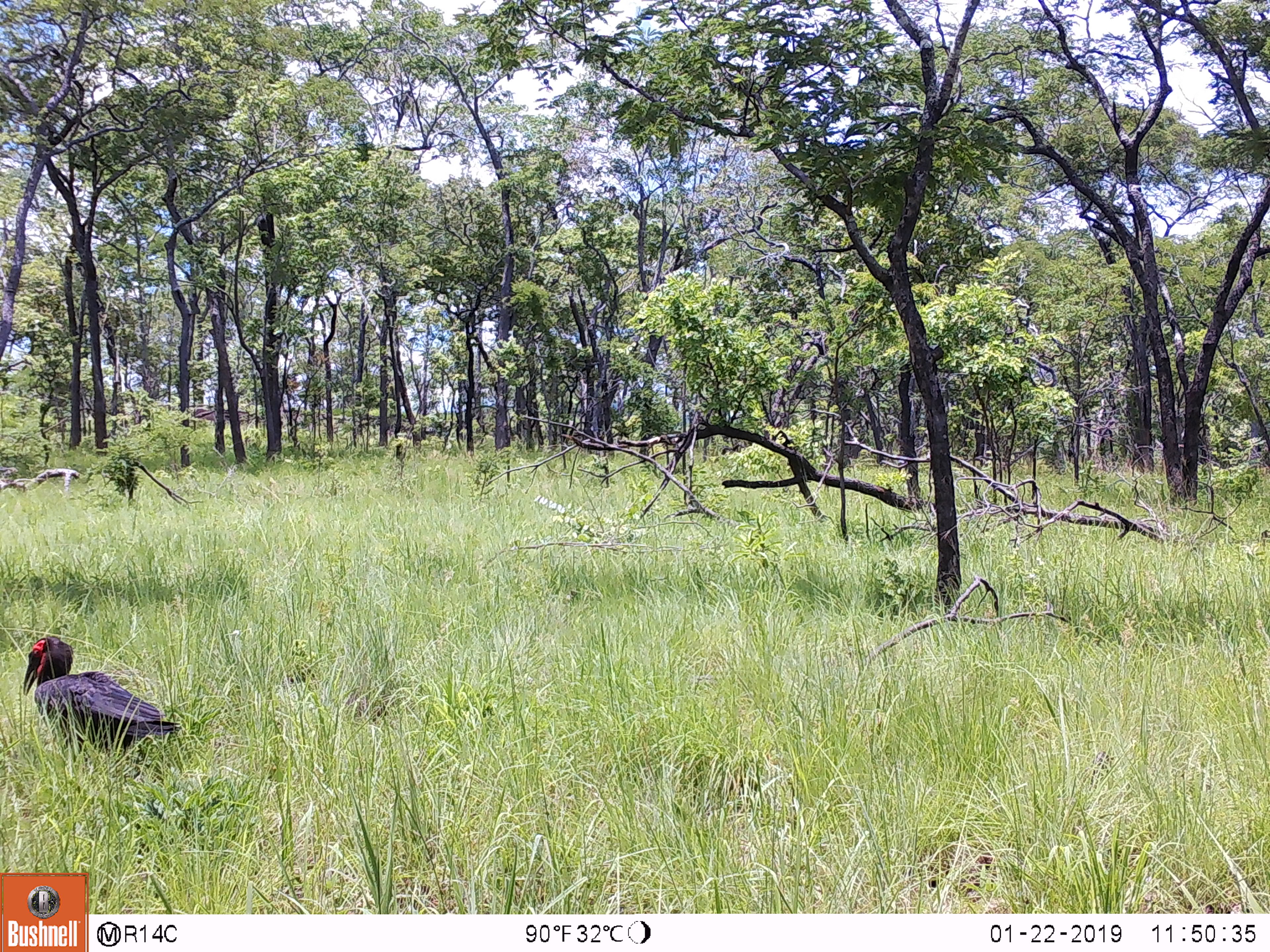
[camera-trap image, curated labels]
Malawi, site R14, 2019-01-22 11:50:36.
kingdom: Animalia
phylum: Chordata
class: Aves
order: Bucerotiformes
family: Bucorvidae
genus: Bucorvus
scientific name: Bucorvus leadbeateri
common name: southern ground hornbill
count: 1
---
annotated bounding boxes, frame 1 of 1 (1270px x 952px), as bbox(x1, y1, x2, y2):
southern ground hornbill: bbox(8, 630, 190, 772)